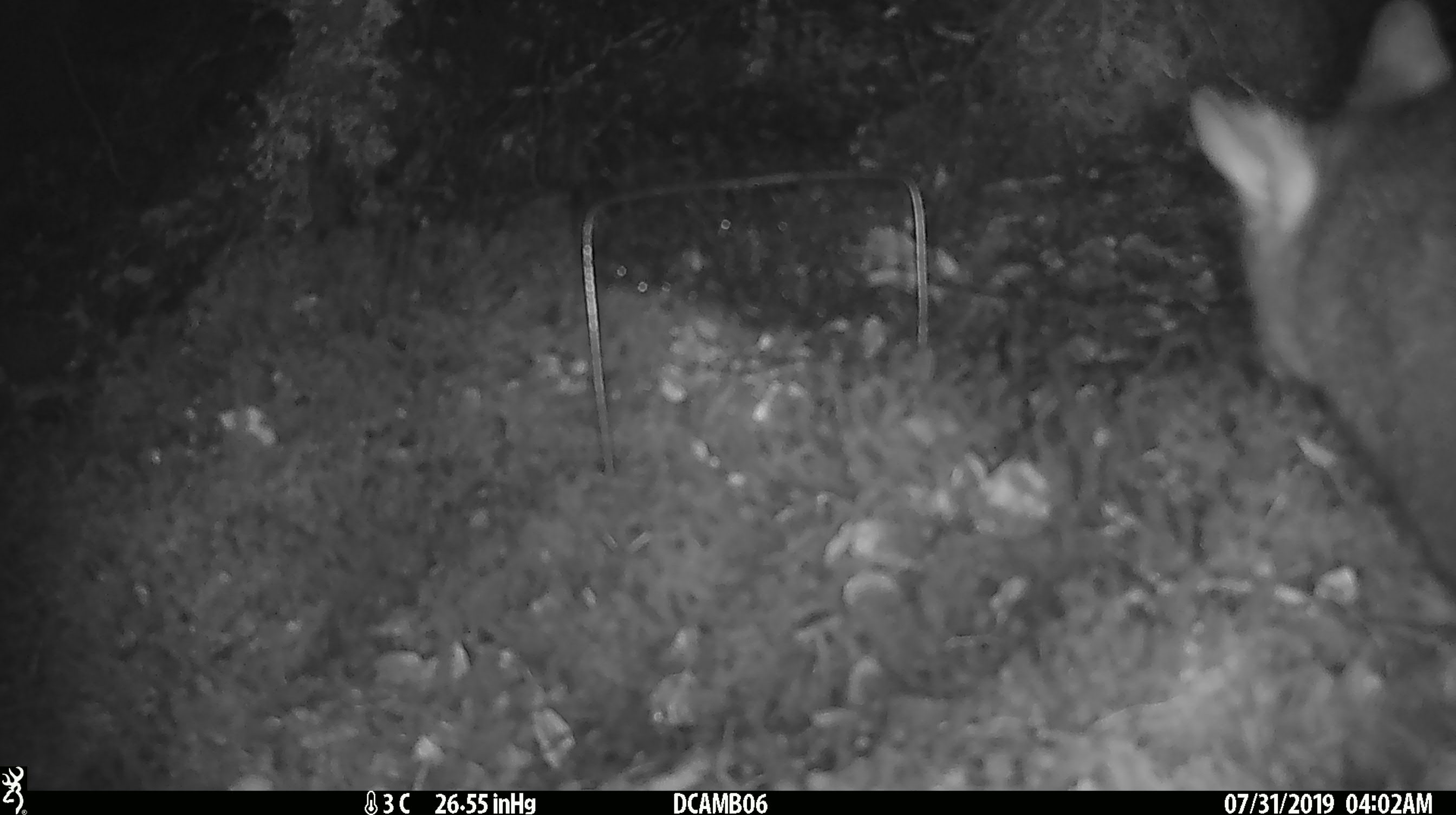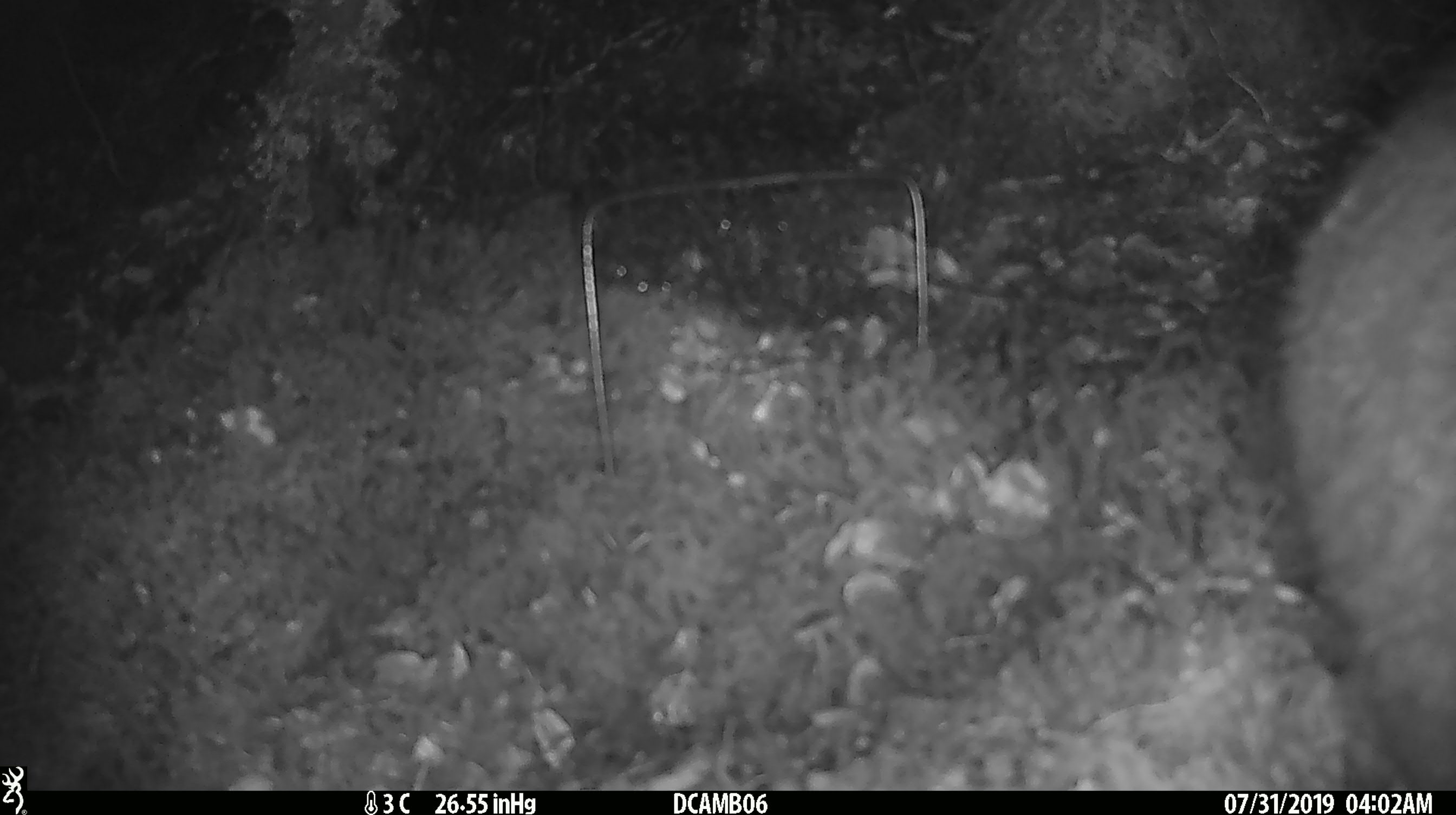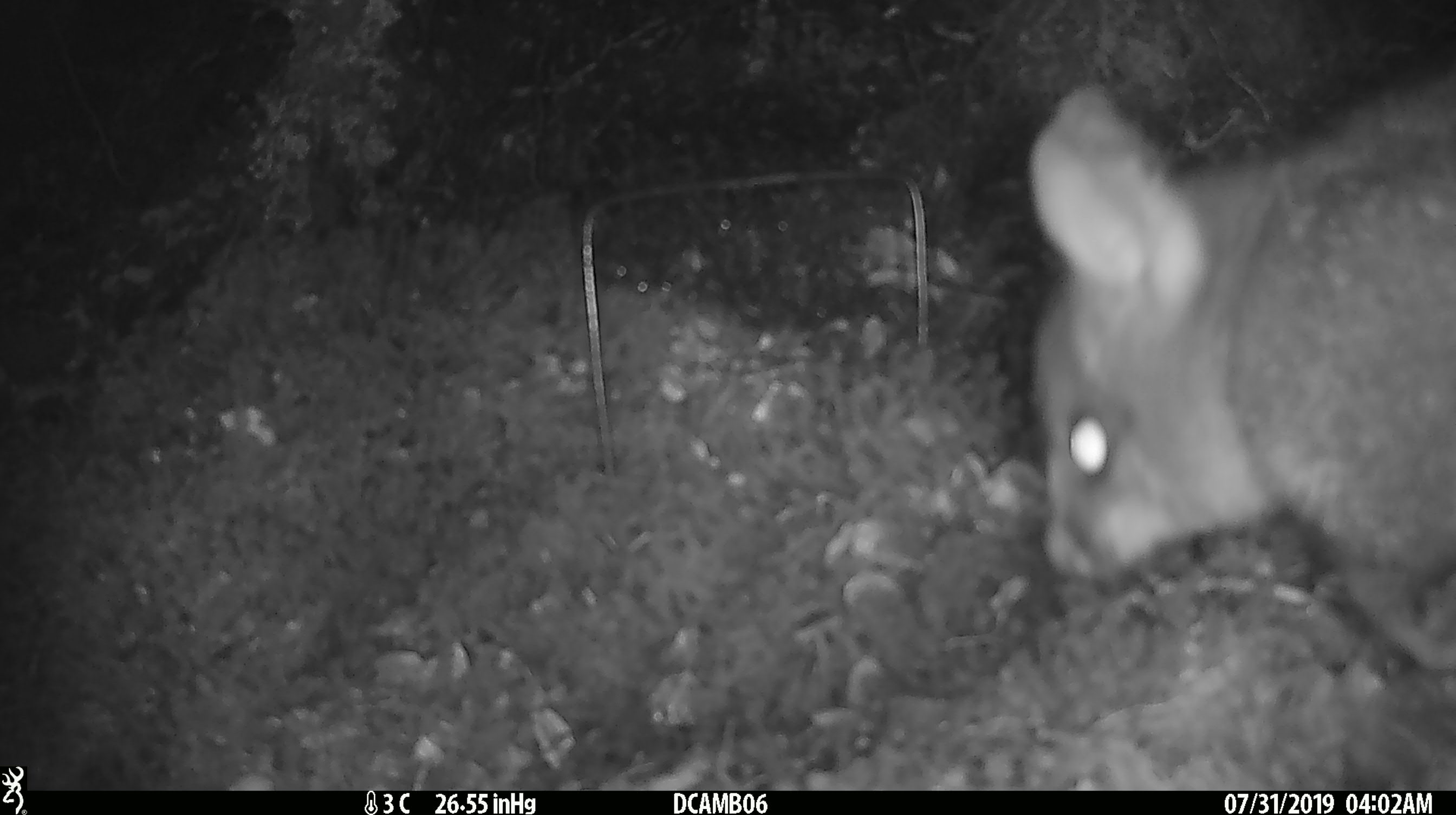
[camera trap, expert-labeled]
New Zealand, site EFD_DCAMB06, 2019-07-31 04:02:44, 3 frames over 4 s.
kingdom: Animalia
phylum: Chordata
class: Mammalia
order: Diprotodontia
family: Phalangeridae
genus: Trichosurus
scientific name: Trichosurus vulpecula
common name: common brushtail possum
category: possum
Possum (common brushtail possum) (Trichosurus vulpecula).